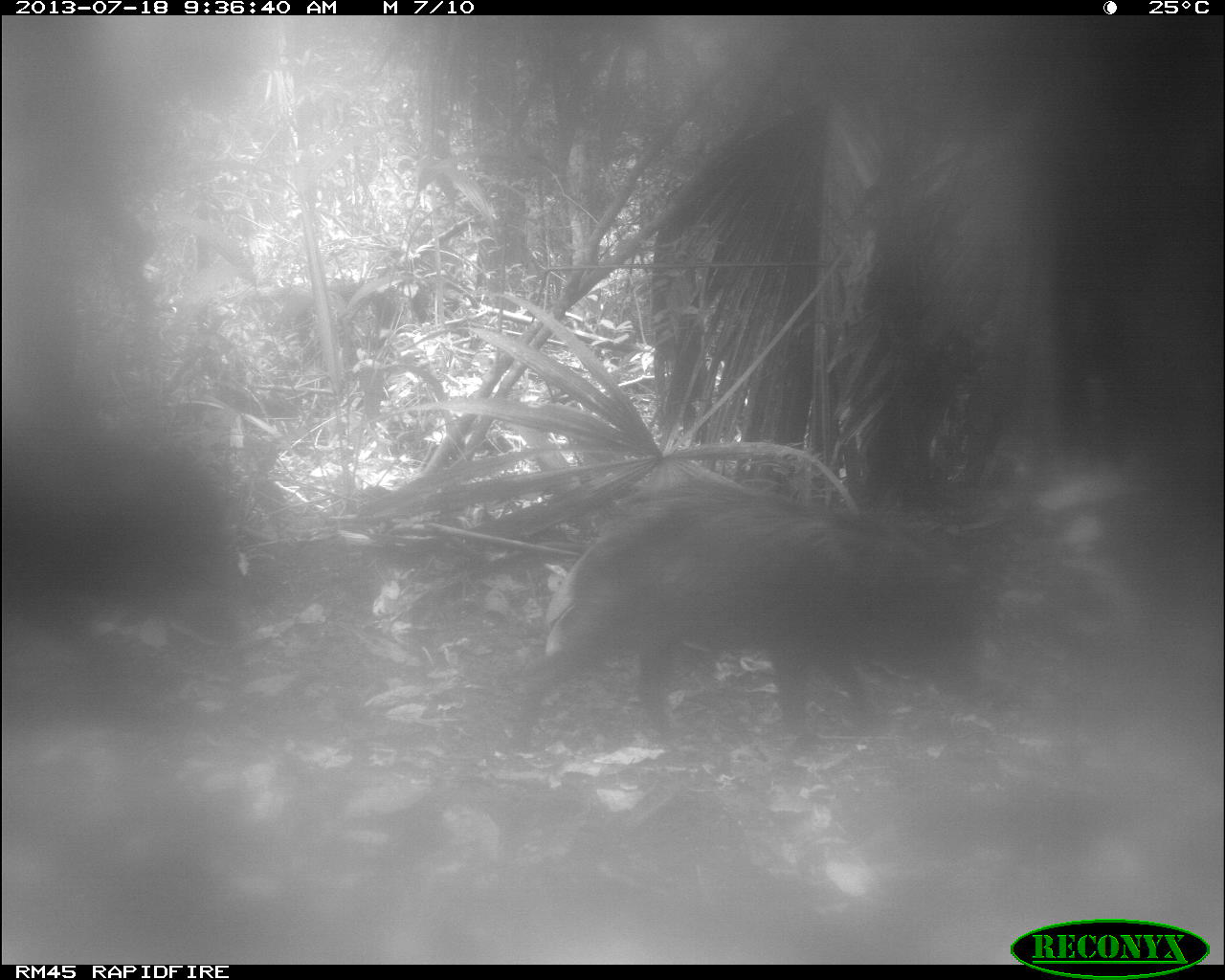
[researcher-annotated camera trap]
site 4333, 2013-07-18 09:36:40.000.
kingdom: Animalia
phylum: Chordata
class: Mammalia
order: Artiodactyla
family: Tayassuidae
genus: Tayassu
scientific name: Tayassu pecari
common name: white-lipped peccary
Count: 2.